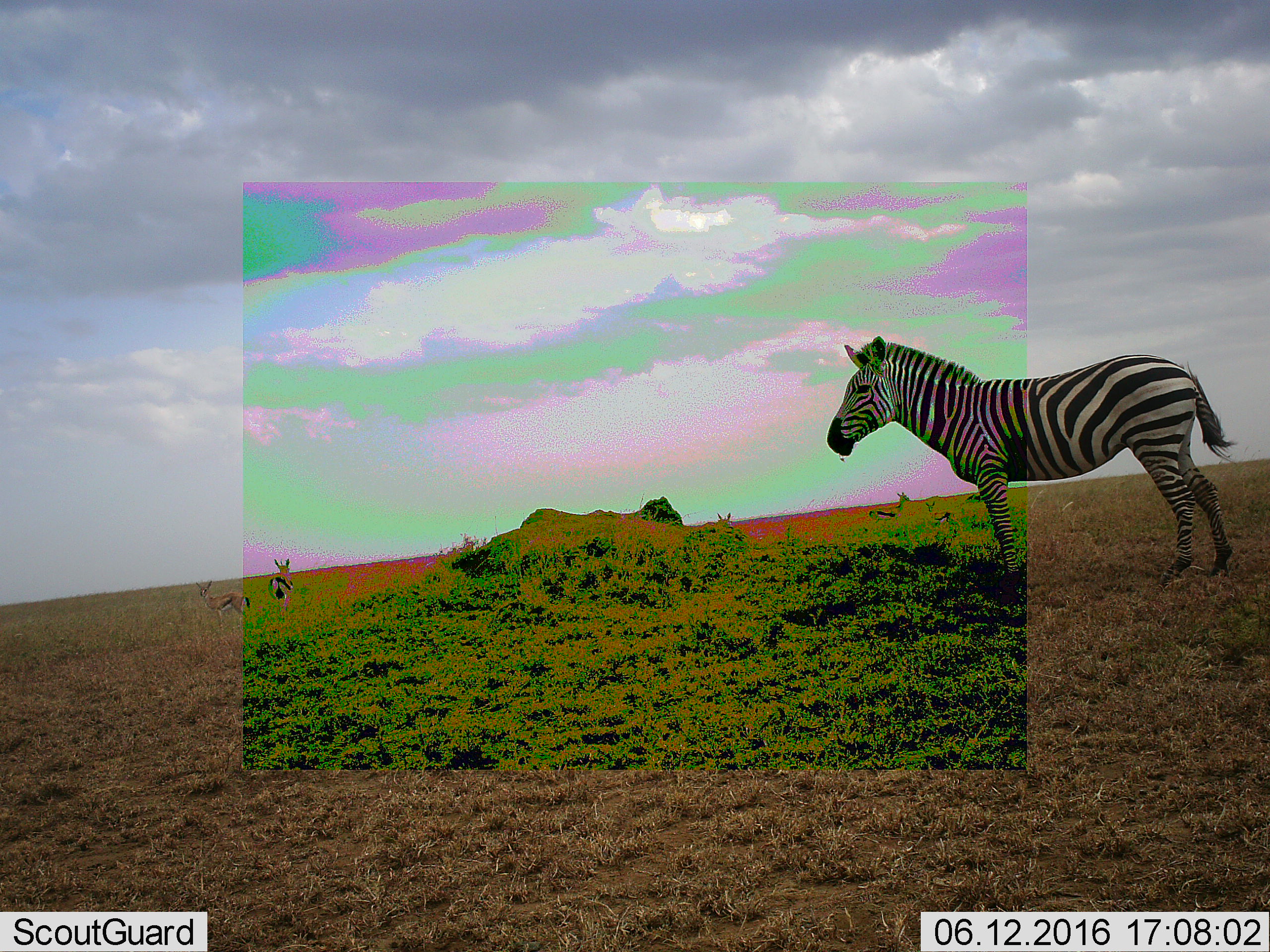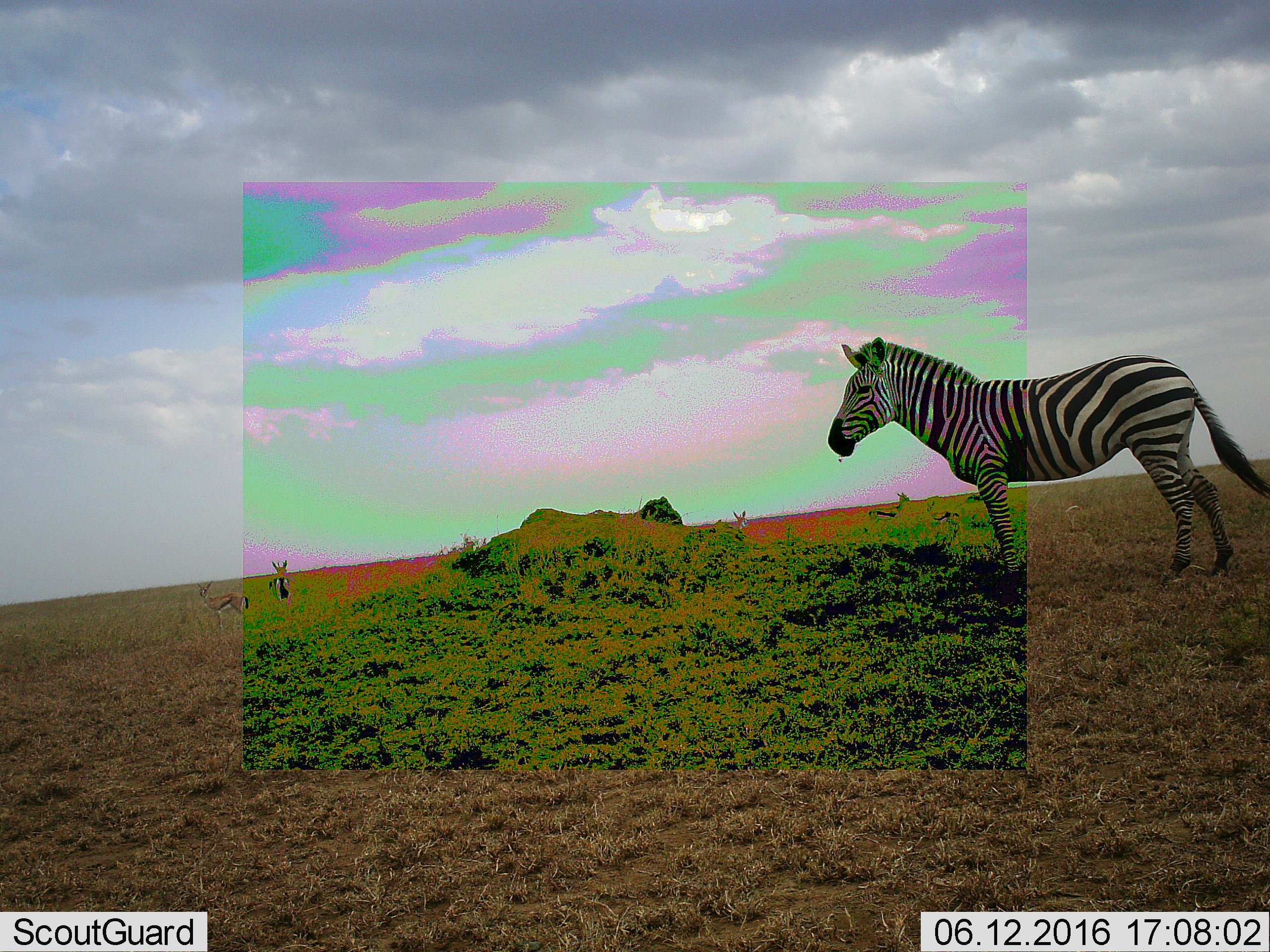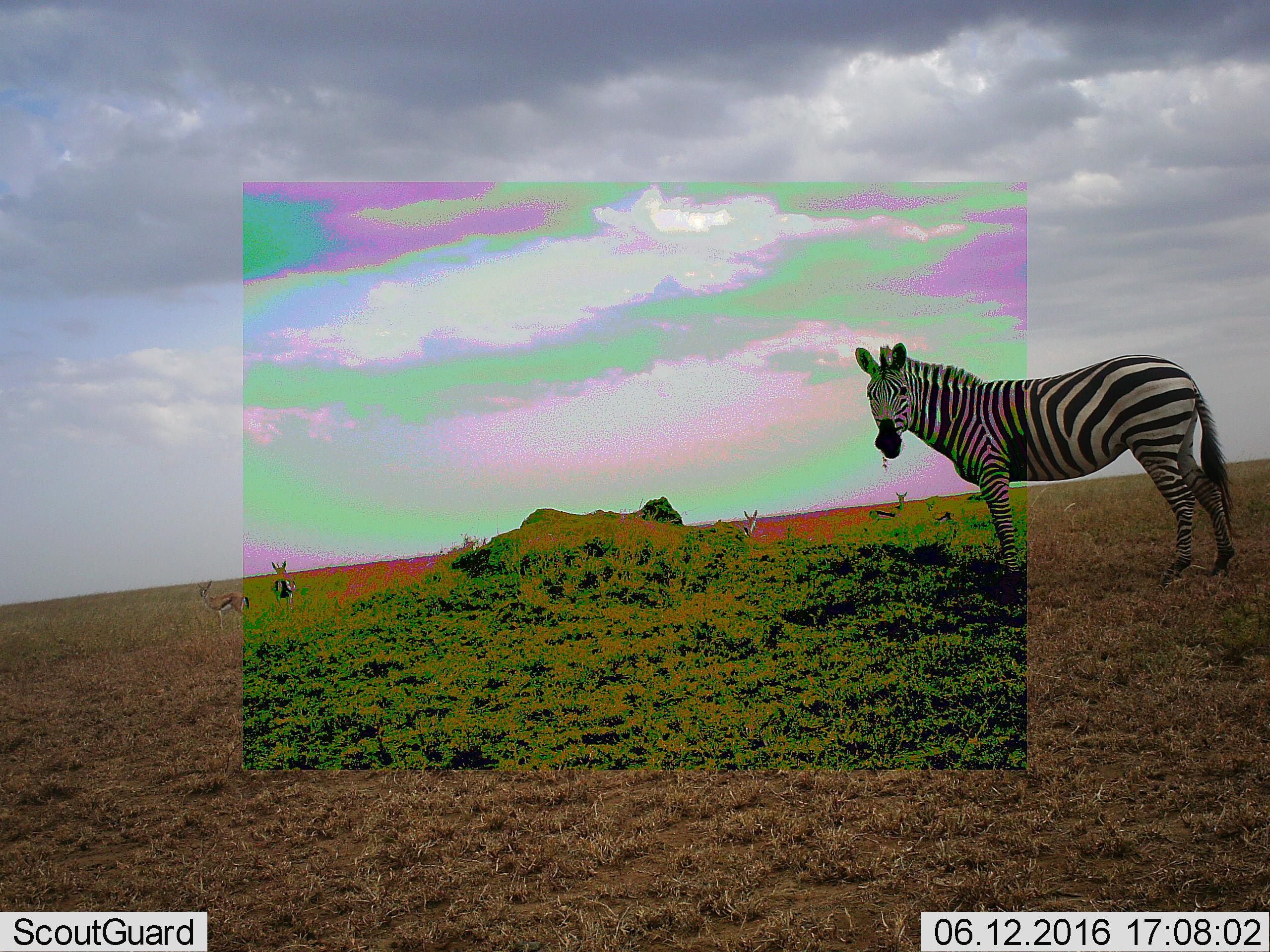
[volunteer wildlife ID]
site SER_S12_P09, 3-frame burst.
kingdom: Animalia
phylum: Chordata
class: Mammalia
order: Artiodactyla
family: Bovidae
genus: Eudorcas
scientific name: Eudorcas thomsonii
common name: thomson's gazelle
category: gazellethomsons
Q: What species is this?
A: Gazellethomsons (thomson's gazelle) (Eudorcas thomsonii).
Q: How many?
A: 5.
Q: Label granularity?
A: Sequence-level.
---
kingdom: Animalia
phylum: Chordata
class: Mammalia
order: Perissodactyla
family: Equidae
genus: Equus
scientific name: Equus quagga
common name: plains zebra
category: zebraplains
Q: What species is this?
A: Zebraplains (plains zebra) (Equus quagga).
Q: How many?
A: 1.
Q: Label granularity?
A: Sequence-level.